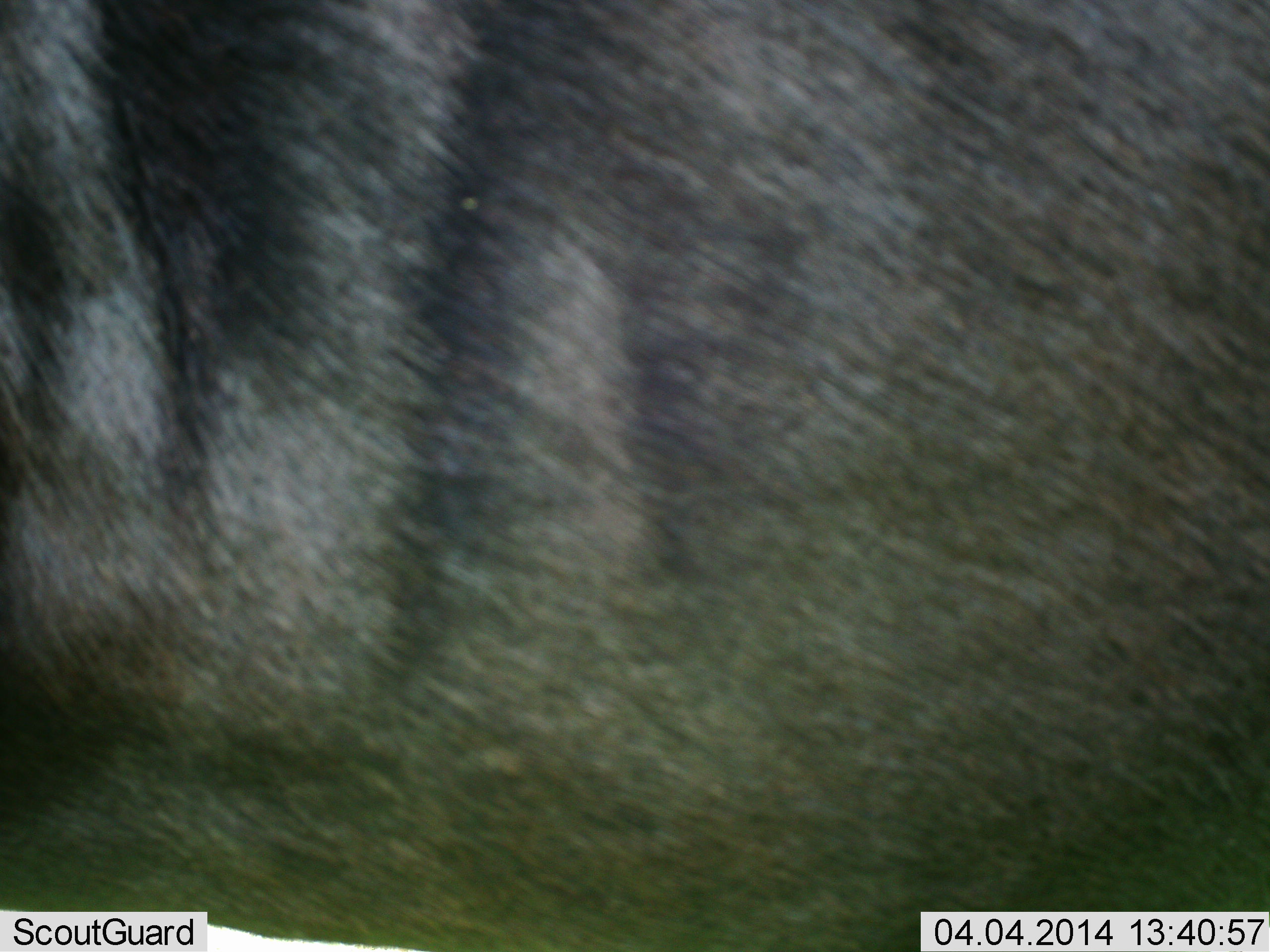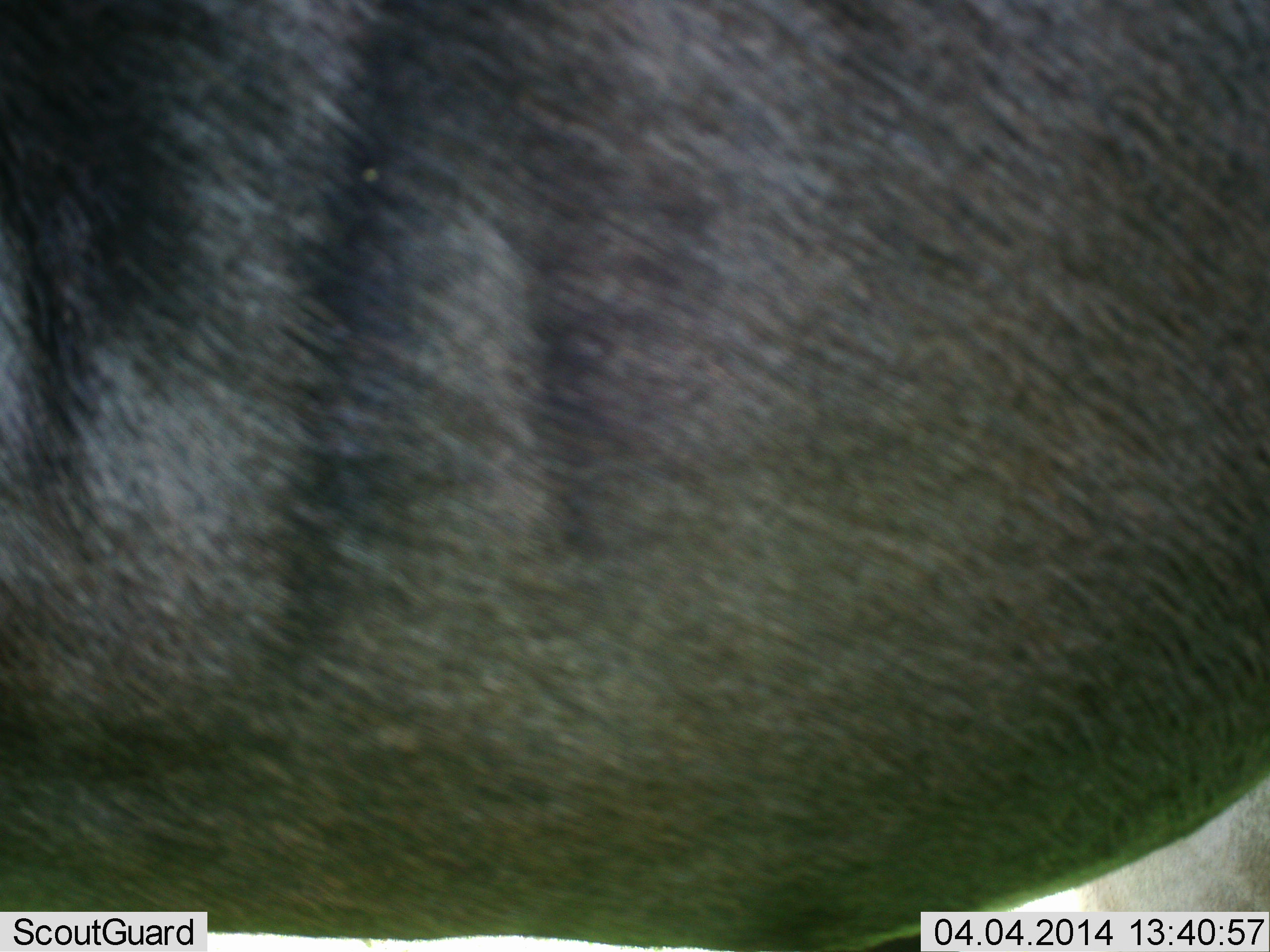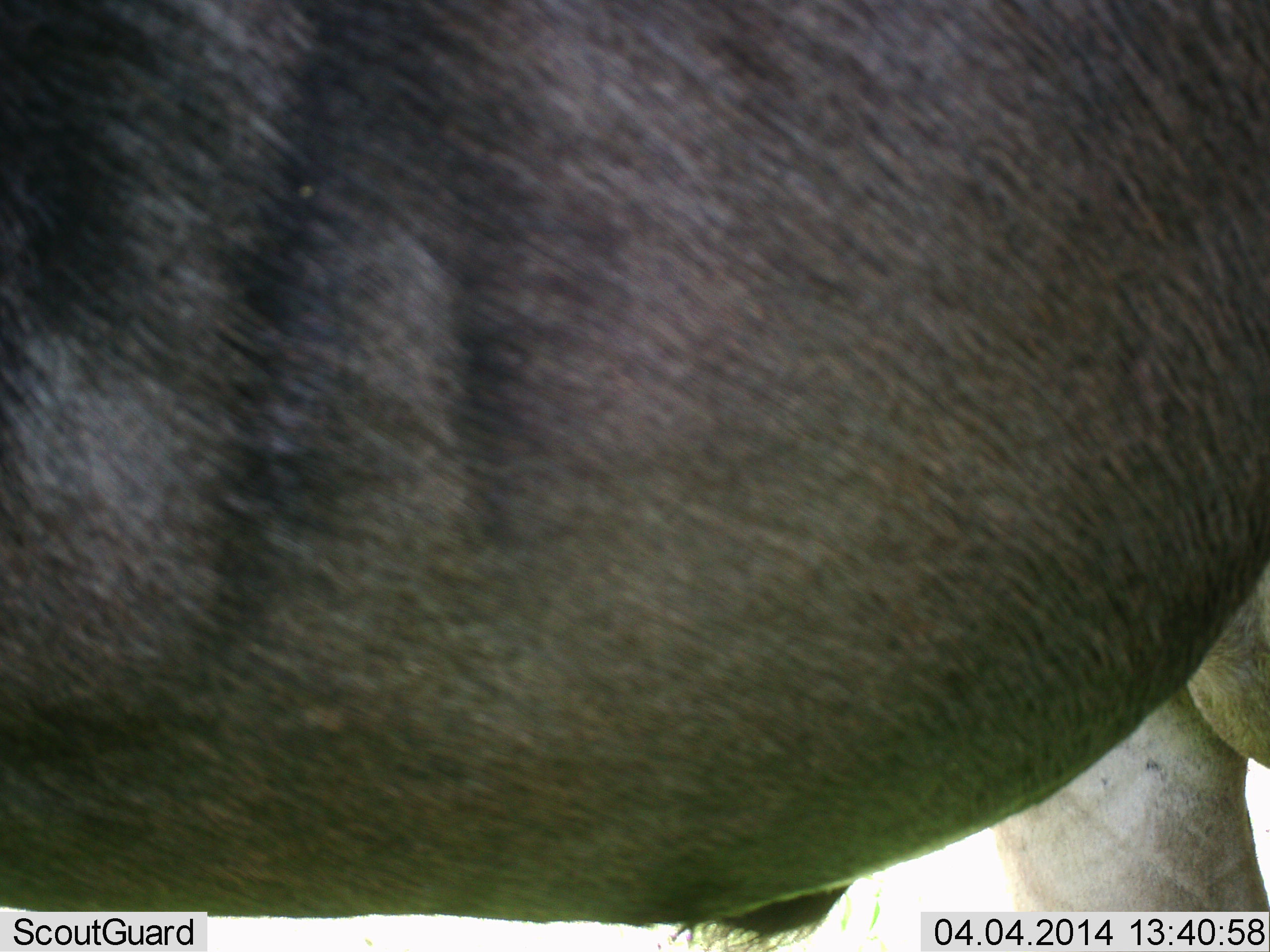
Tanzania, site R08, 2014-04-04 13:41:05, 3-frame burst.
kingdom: Animalia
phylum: Chordata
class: Mammalia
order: Artiodactyla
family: Bovidae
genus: Connochaetes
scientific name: Connochaetes taurinus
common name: blue wildebeest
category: wildebeest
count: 1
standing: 90%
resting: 0%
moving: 10%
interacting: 0%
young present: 0%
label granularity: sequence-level